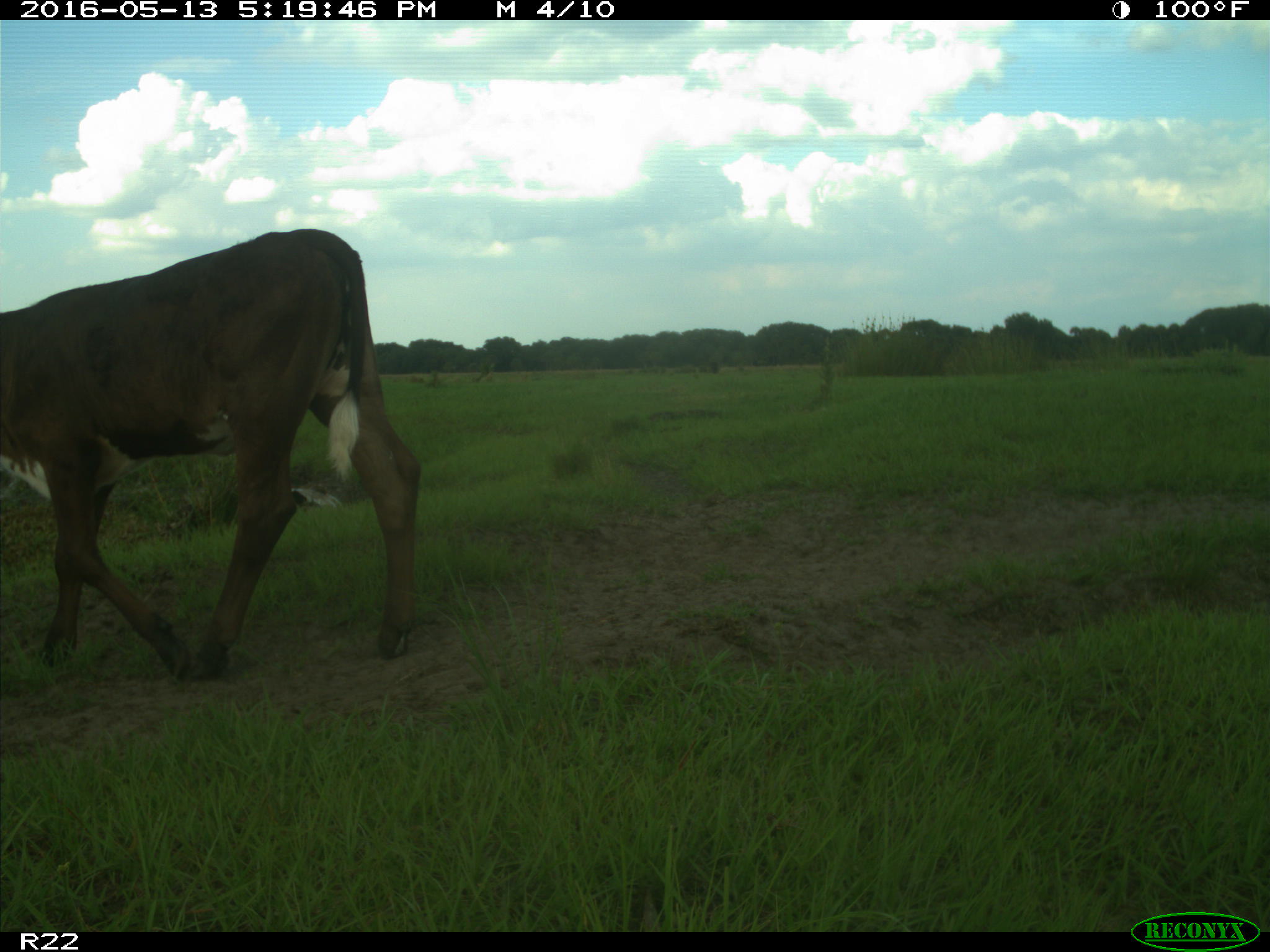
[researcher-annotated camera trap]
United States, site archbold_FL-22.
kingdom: Animalia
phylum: Chordata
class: Mammalia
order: Artiodactyla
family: Bovidae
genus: Bos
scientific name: Bos taurus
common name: domestic cow